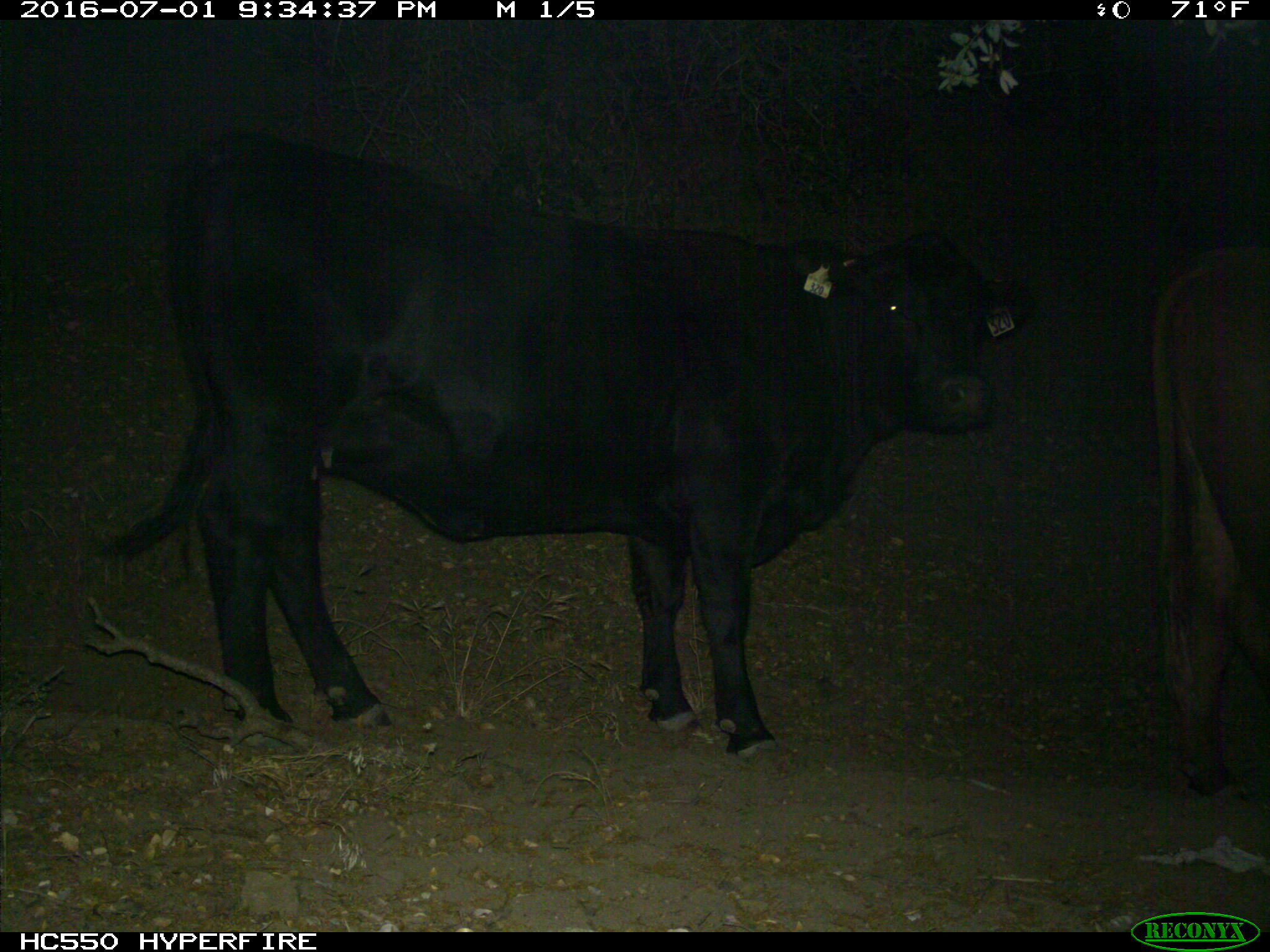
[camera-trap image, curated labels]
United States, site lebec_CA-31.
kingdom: Animalia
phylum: Chordata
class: Mammalia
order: Artiodactyla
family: Bovidae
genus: Bos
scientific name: Bos taurus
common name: domestic cow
Bos taurus (domestic cow).